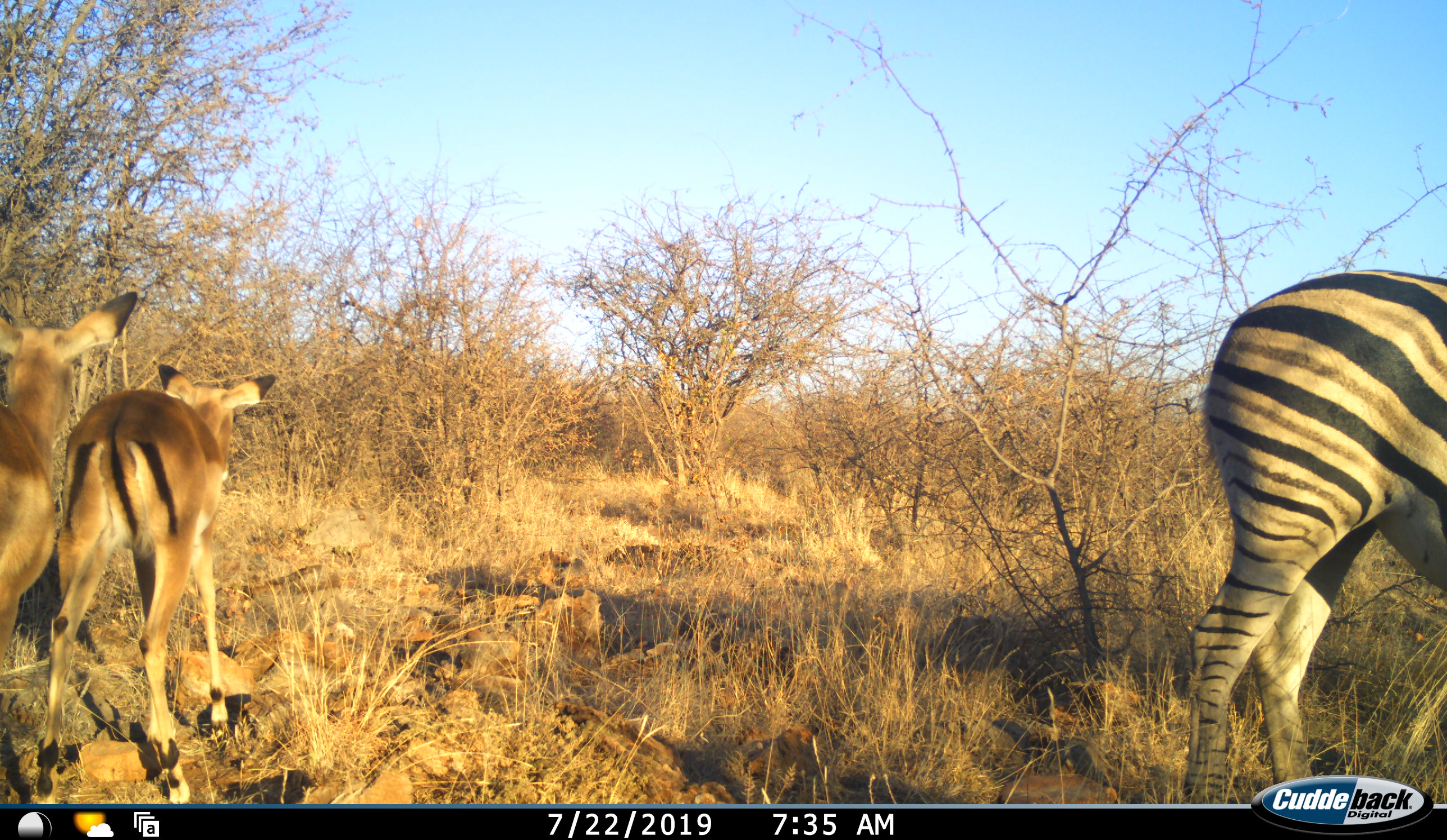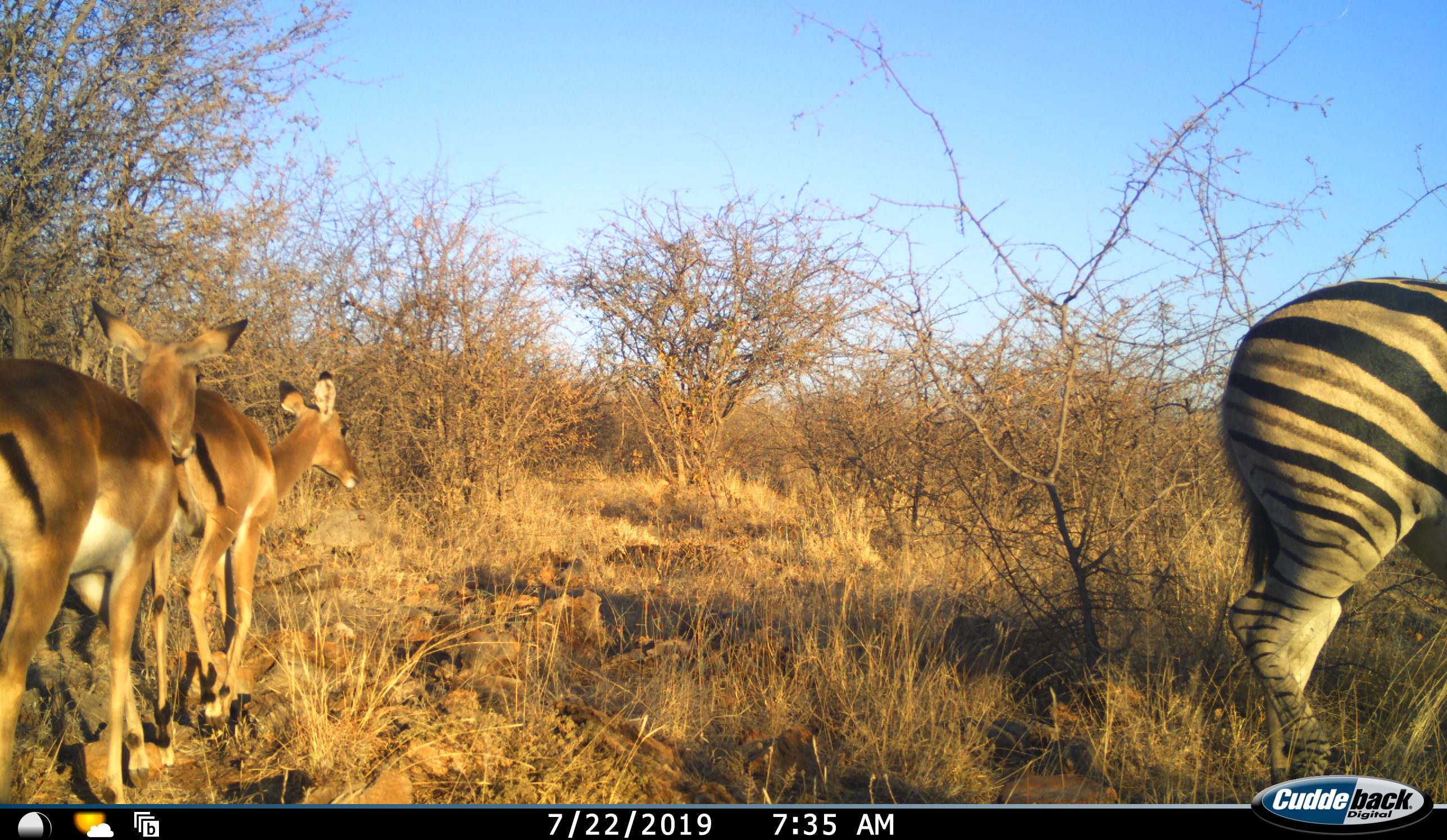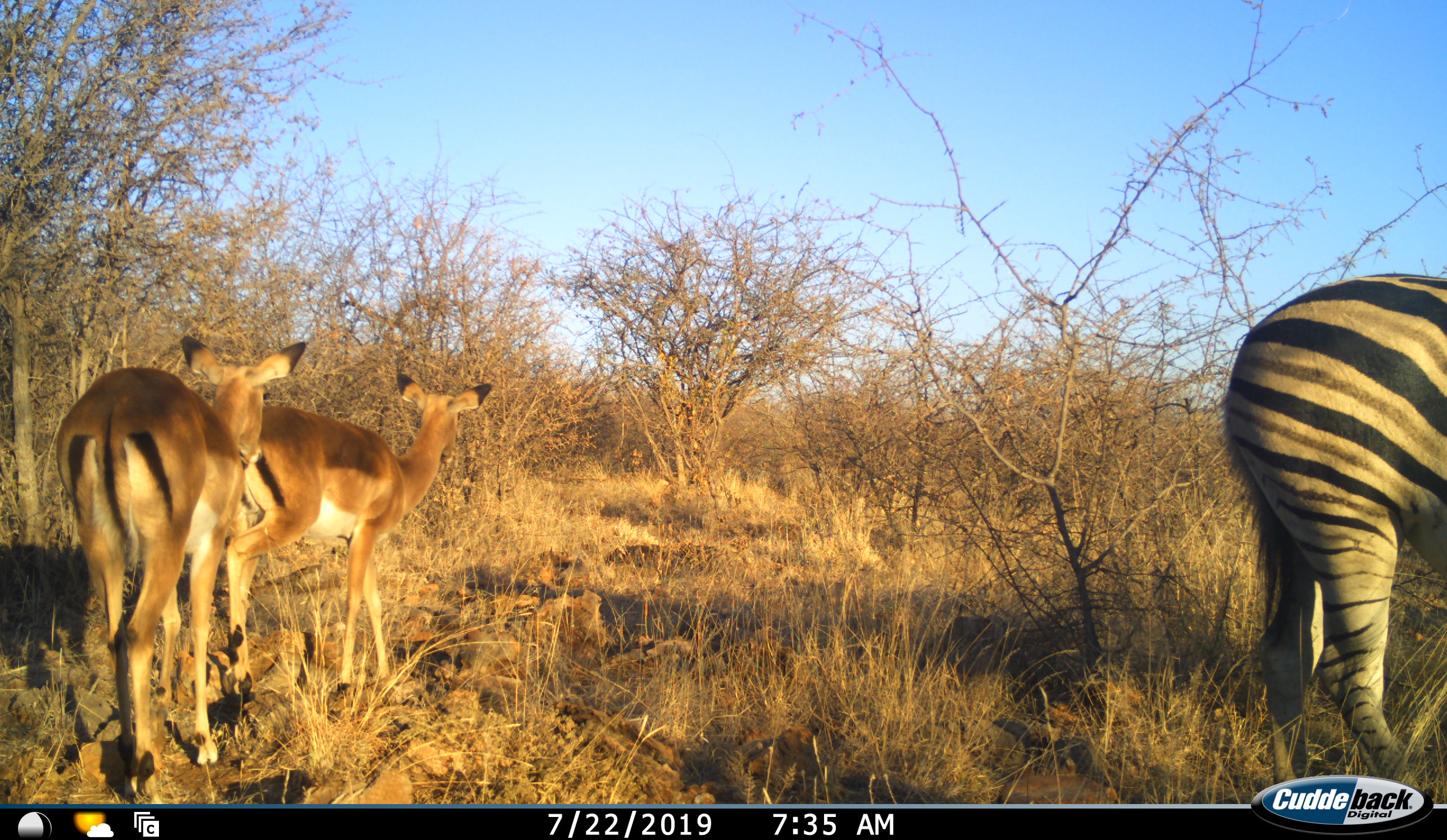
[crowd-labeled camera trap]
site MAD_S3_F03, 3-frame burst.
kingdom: Animalia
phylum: Chordata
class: Mammalia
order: Artiodactyla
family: Bovidae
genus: Aepyceros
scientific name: Aepyceros melampus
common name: impala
Impala (Aepyceros melampus), count 2. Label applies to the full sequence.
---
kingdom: Animalia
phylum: Chordata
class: Mammalia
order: Perissodactyla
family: Equidae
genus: Equus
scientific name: Equus quagga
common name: plains zebra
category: zebraplains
Zebraplains (plains zebra) (Equus quagga), count 1. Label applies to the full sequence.